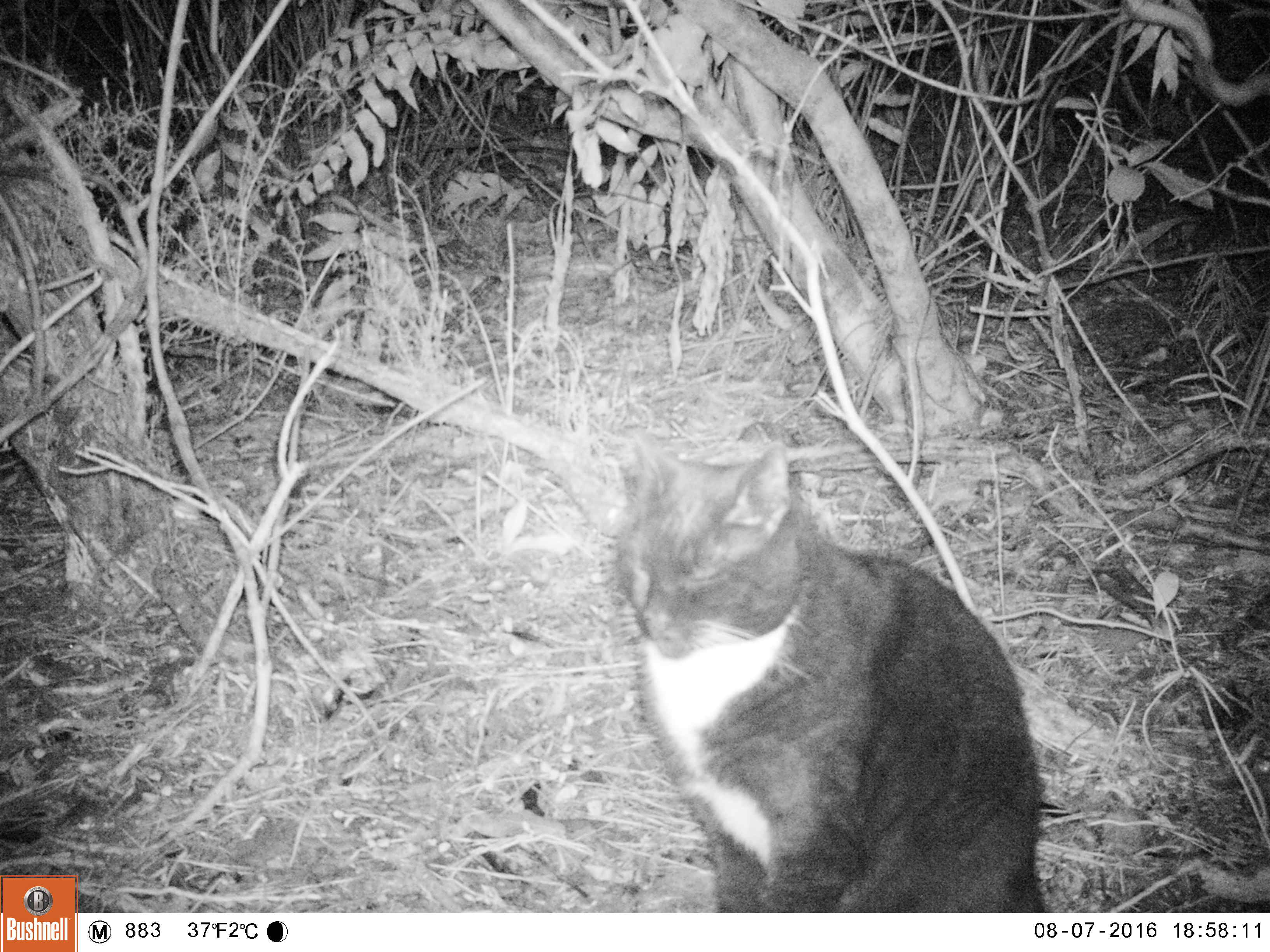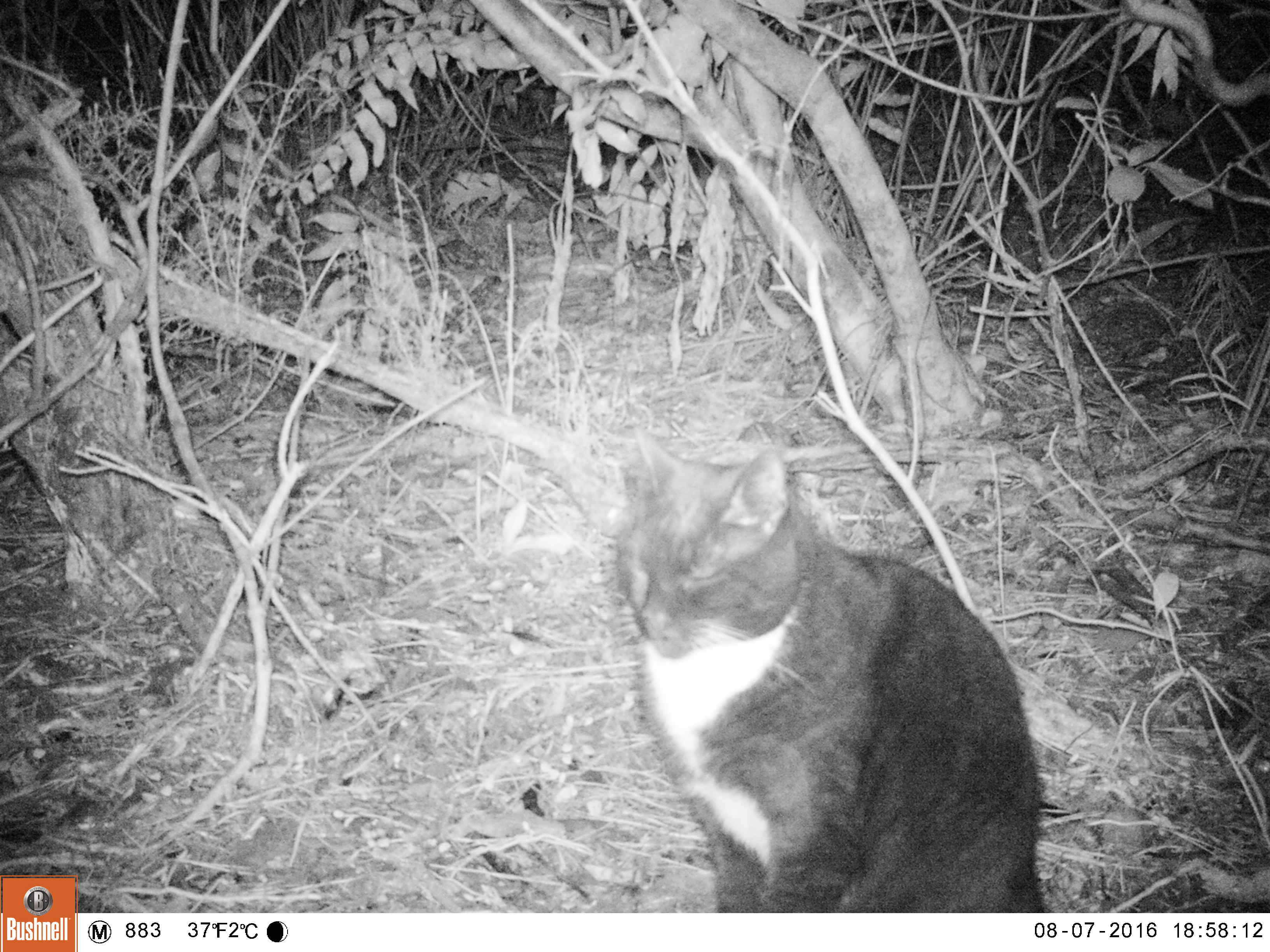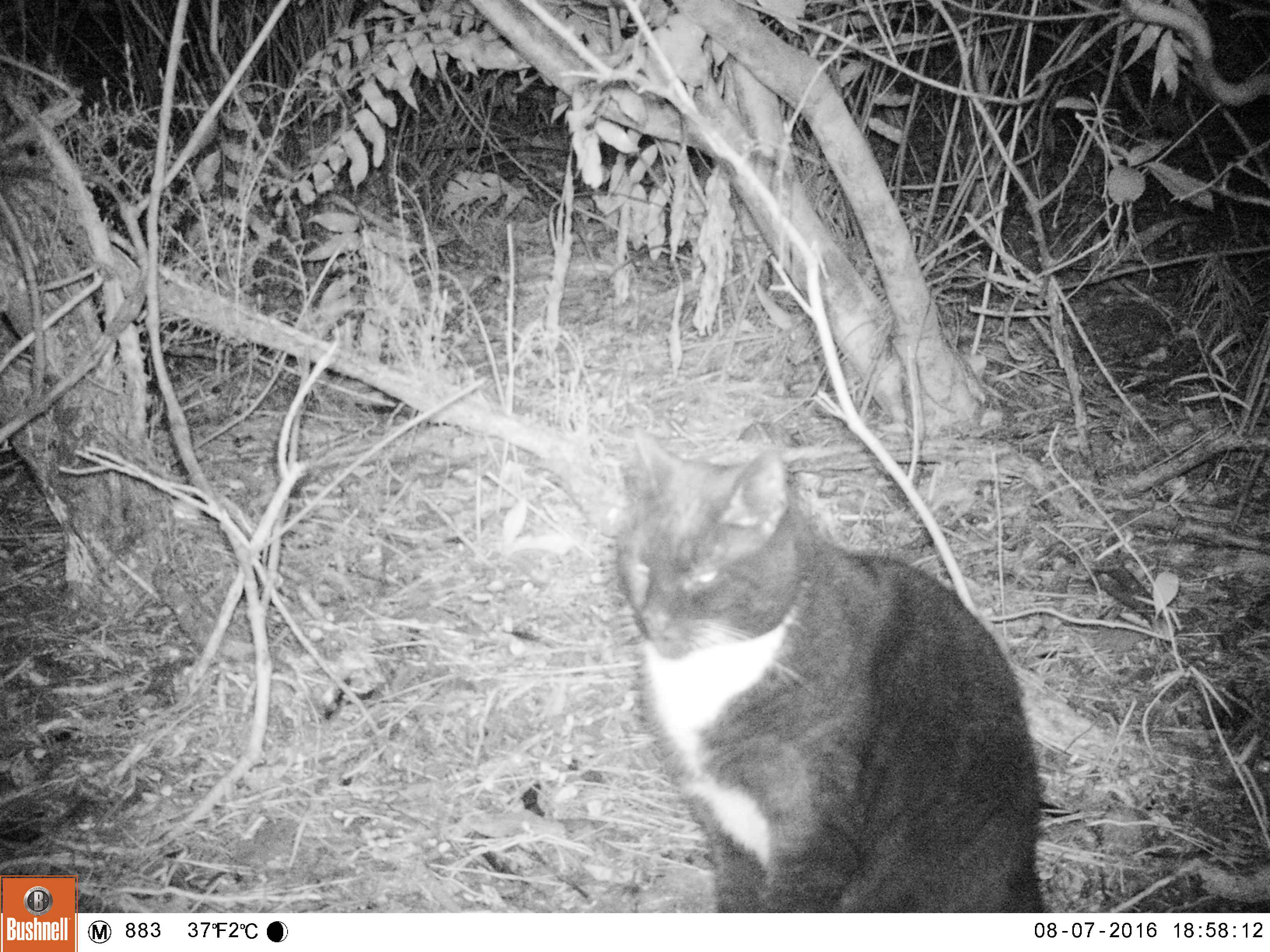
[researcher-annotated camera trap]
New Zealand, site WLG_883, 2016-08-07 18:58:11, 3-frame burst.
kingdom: Animalia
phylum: Chordata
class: Mammalia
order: Carnivora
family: Felidae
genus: Felis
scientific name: Felis catus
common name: domestic cat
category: cat